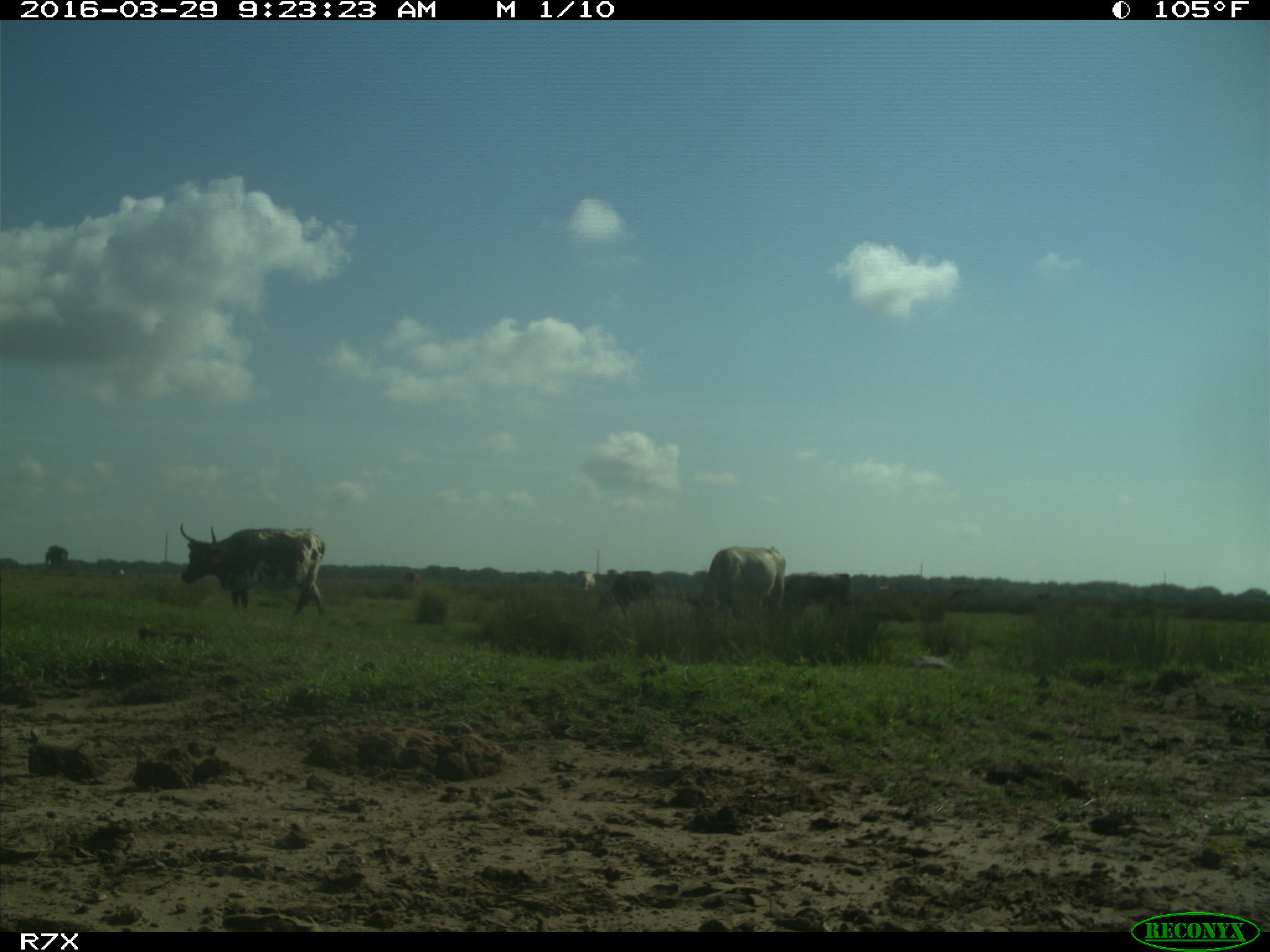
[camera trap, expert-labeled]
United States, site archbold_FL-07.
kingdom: Animalia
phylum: Chordata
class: Mammalia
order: Artiodactyla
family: Bovidae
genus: Bos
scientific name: Bos taurus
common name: domestic cow